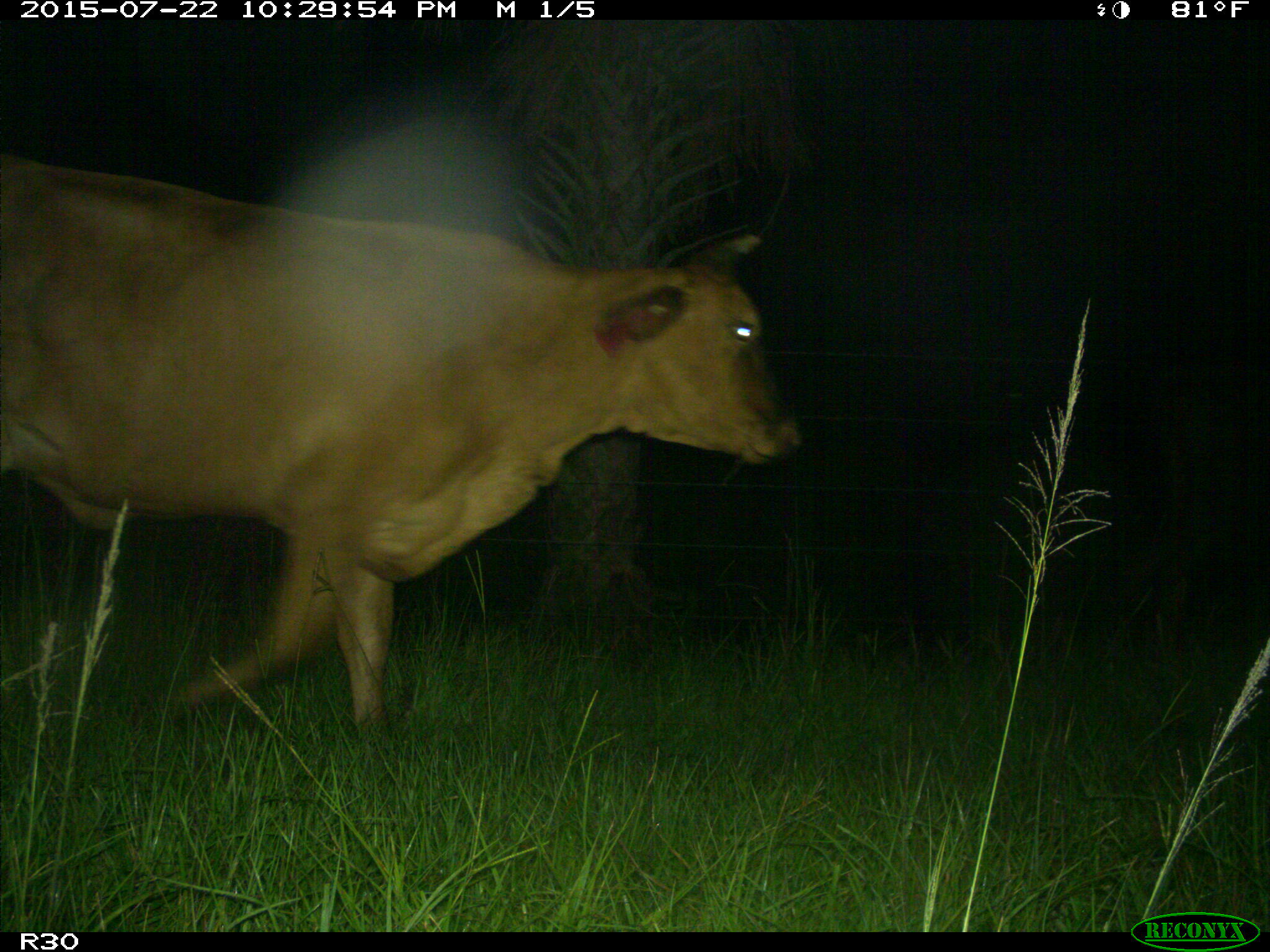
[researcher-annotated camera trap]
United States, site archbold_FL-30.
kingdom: Animalia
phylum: Chordata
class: Mammalia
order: Artiodactyla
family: Bovidae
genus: Bos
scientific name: Bos taurus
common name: domestic cow